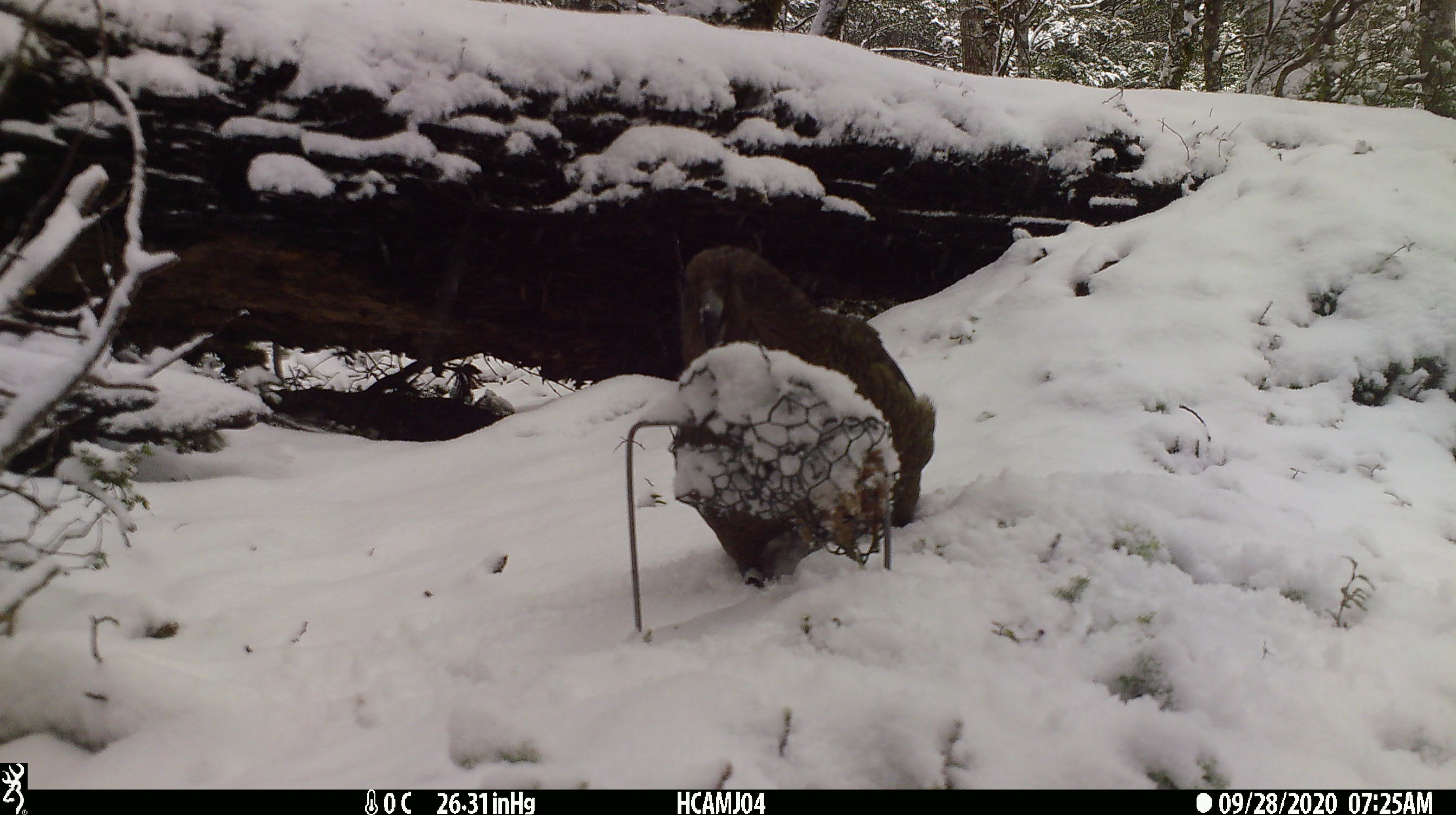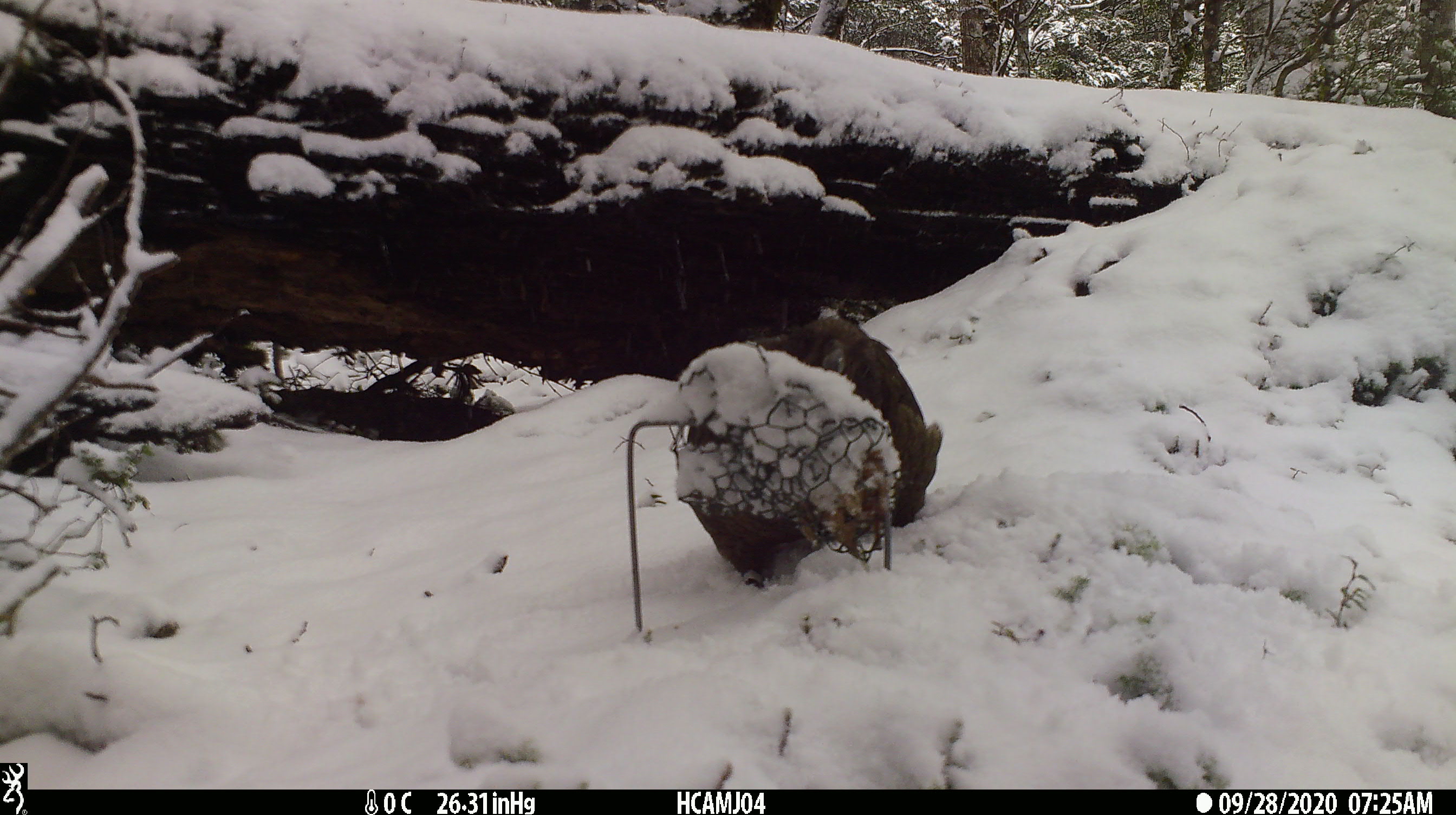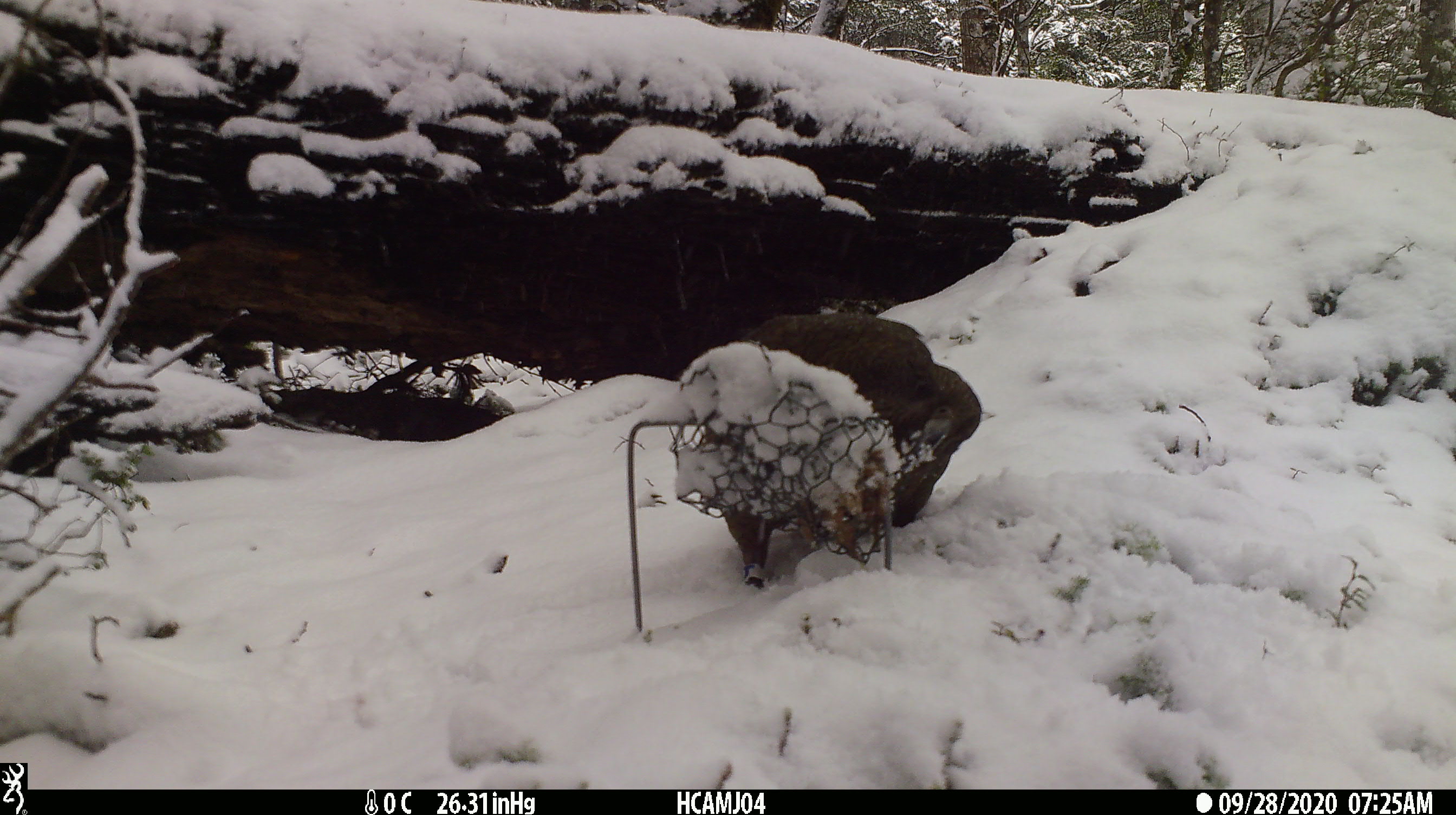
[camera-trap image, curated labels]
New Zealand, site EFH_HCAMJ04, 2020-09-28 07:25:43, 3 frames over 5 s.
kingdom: Animalia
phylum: Chordata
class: Aves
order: Psittaciformes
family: Strigopidae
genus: Nestor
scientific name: Nestor notabilis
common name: kea